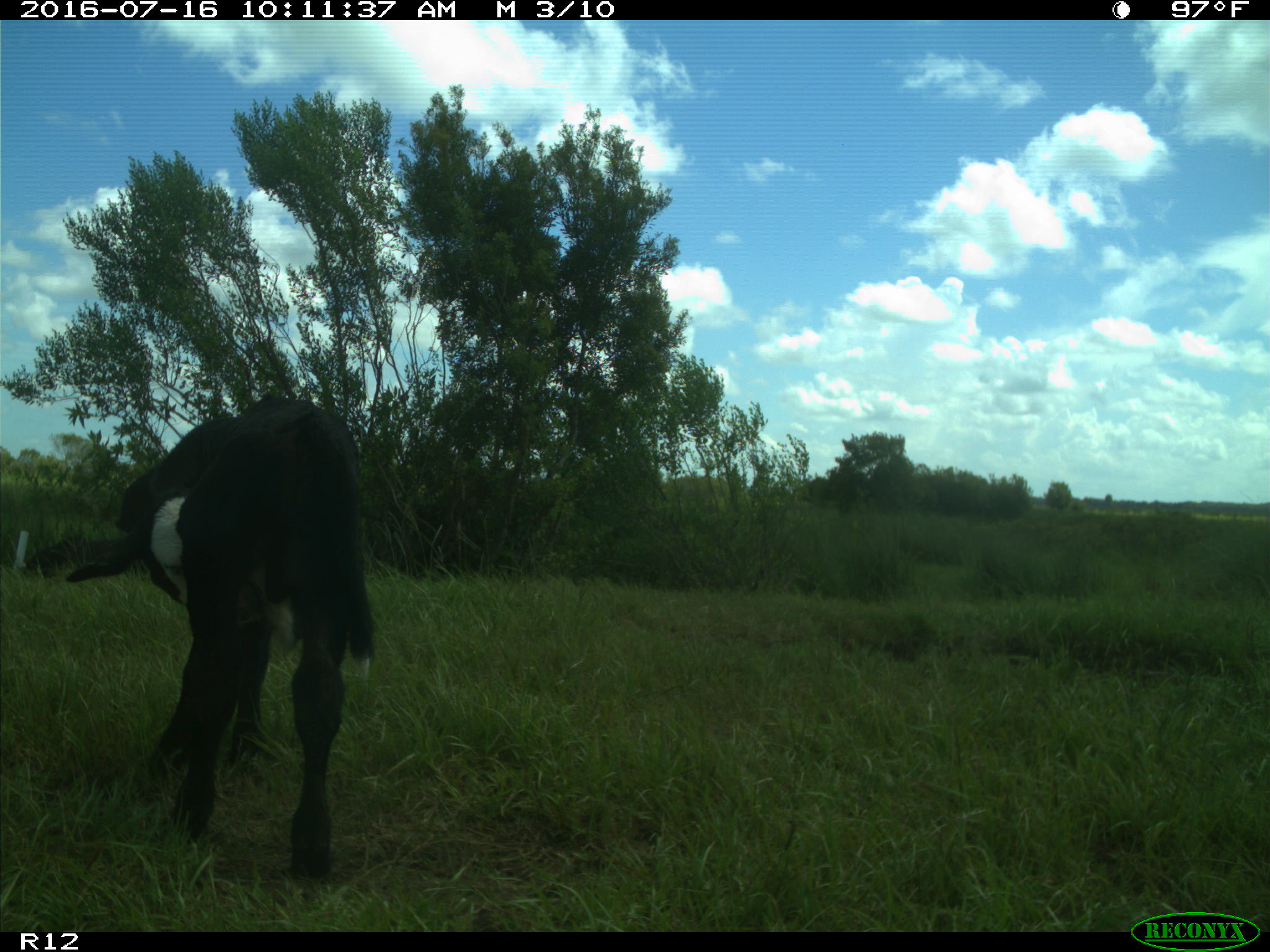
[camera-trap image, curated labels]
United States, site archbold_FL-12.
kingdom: Animalia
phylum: Chordata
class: Mammalia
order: Artiodactyla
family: Bovidae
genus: Bos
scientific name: Bos taurus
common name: domestic cow